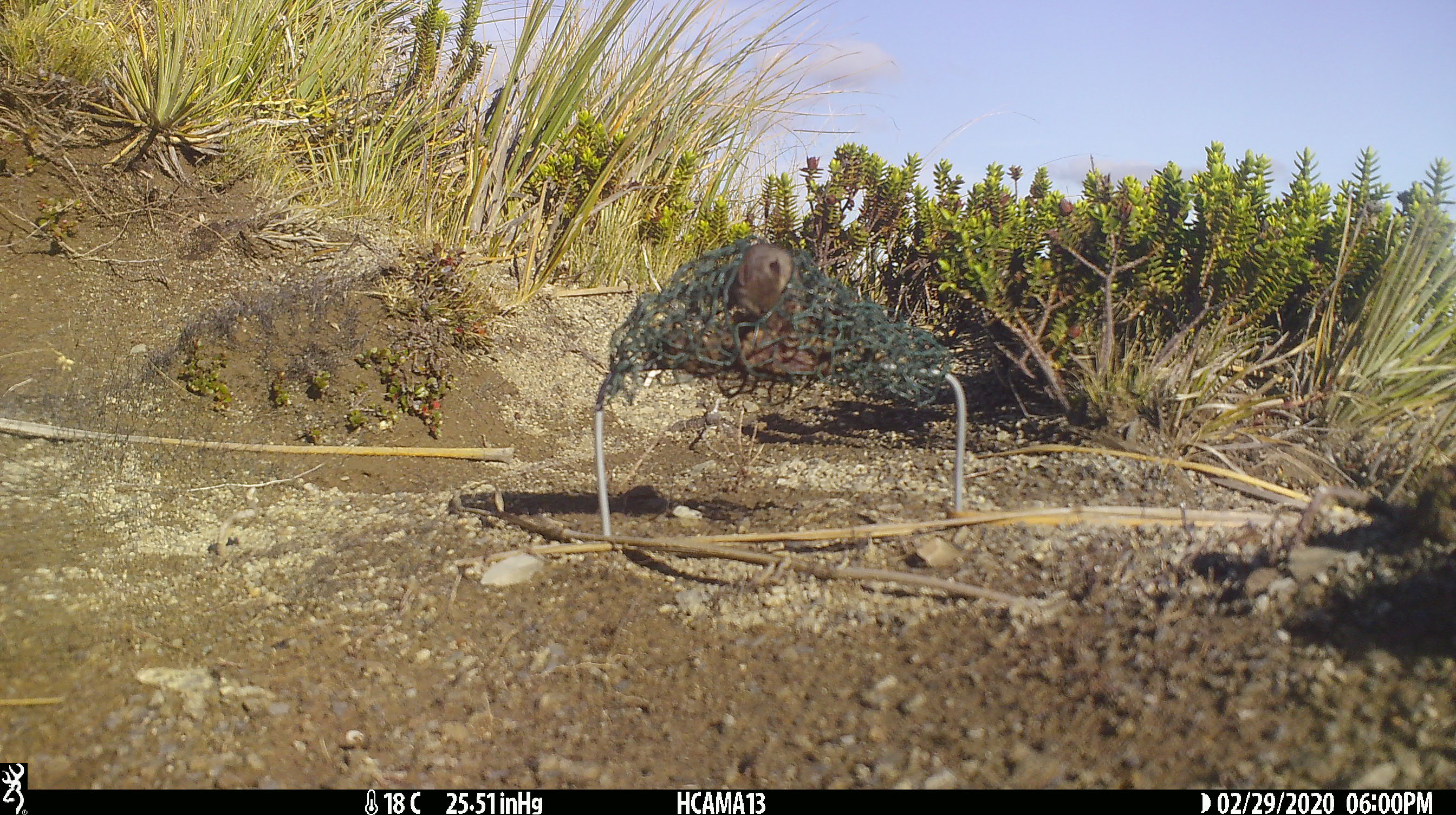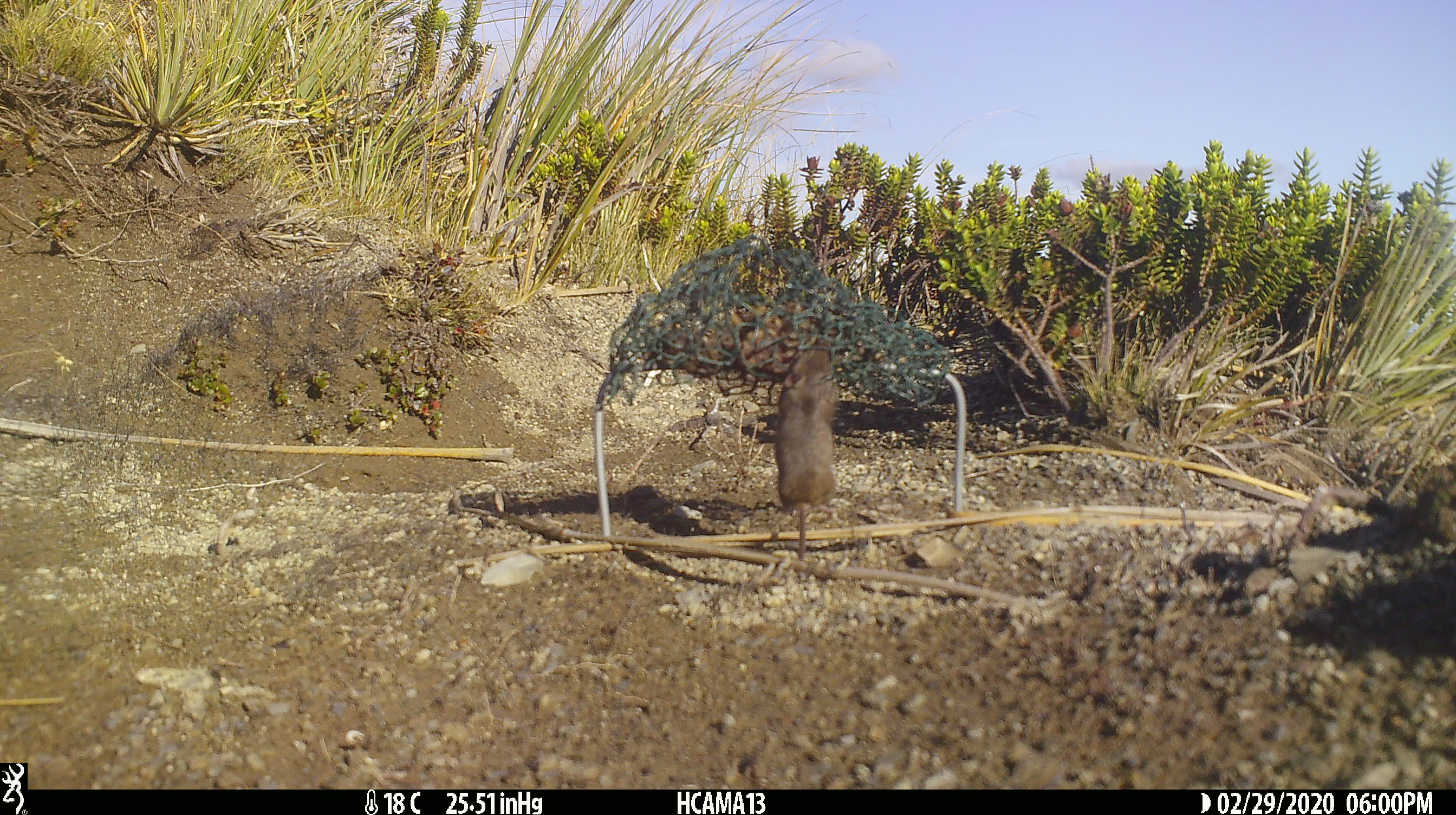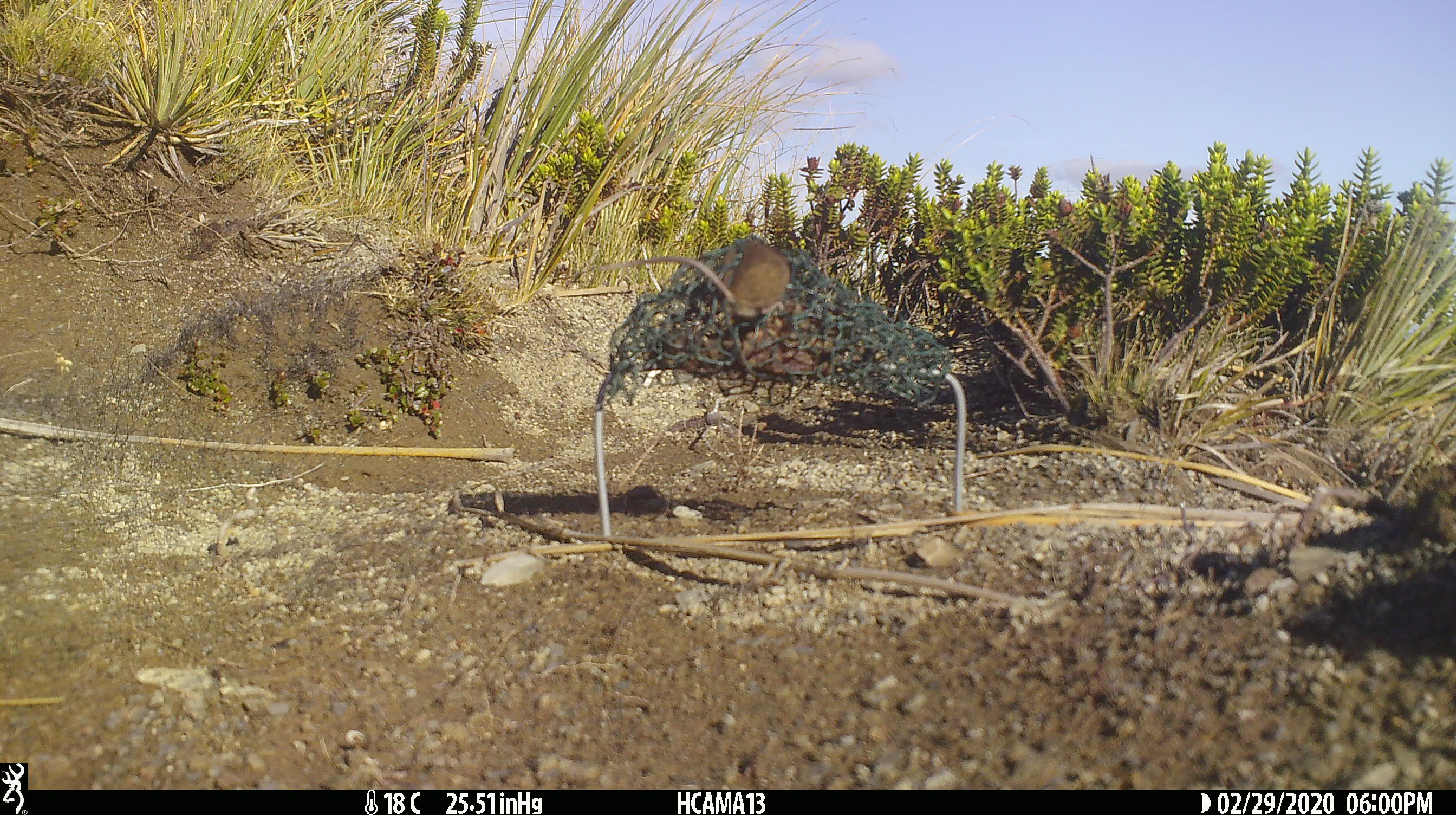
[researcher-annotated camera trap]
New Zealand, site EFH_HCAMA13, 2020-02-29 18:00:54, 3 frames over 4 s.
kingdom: Animalia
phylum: Chordata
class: Mammalia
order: Rodentia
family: Muridae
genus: Mus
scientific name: Mus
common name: mouse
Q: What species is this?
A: Mouse (Mus).